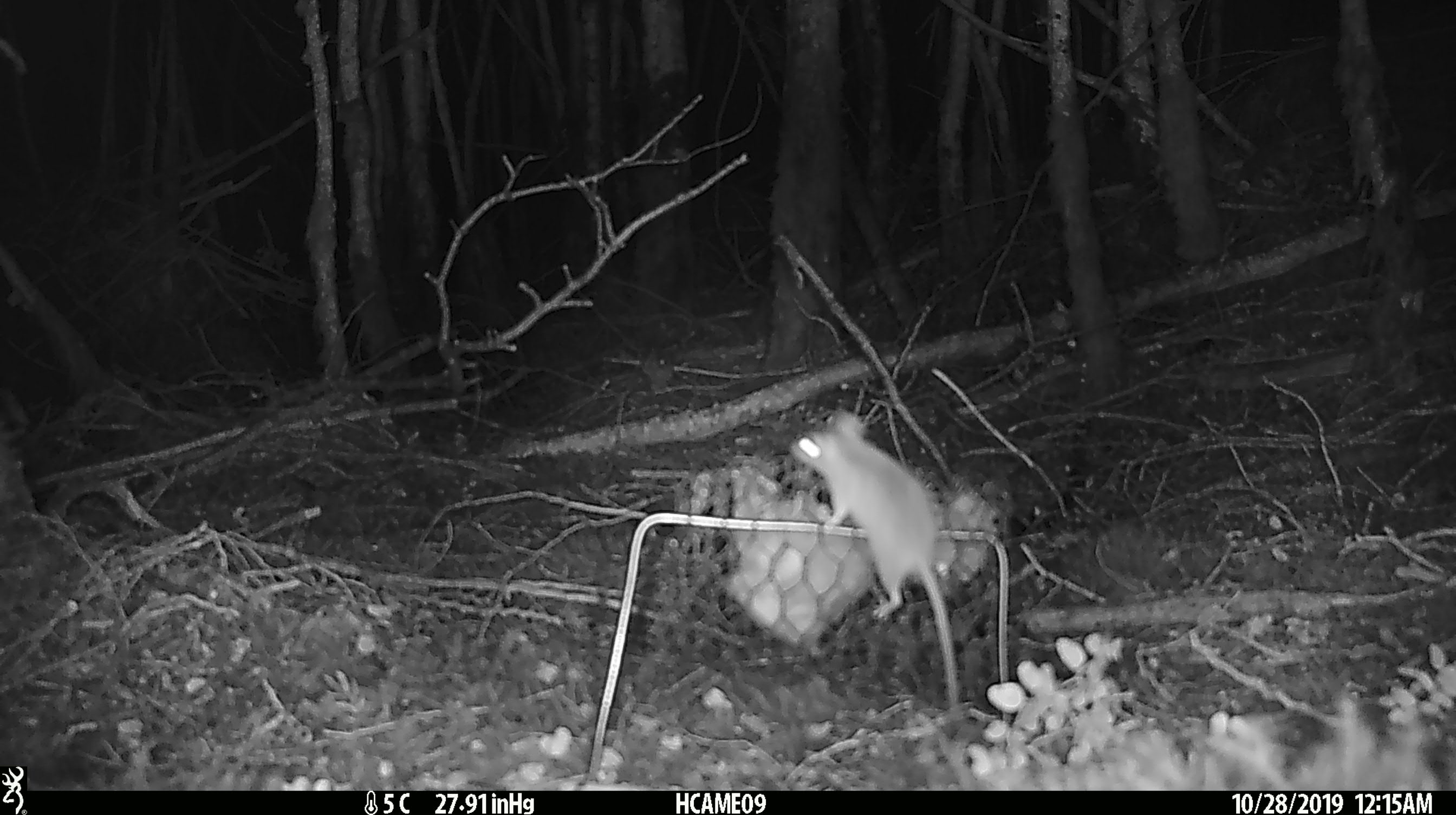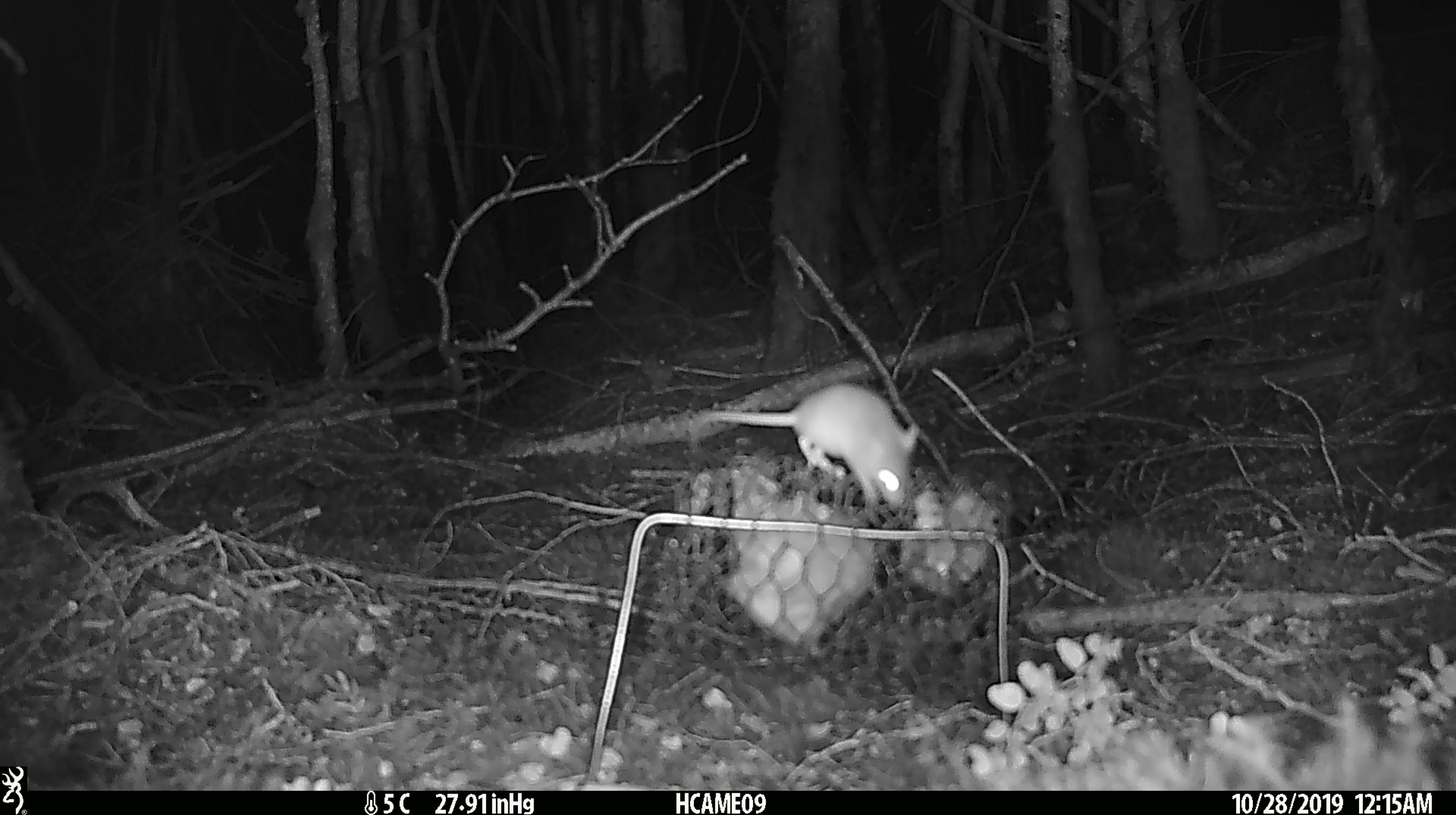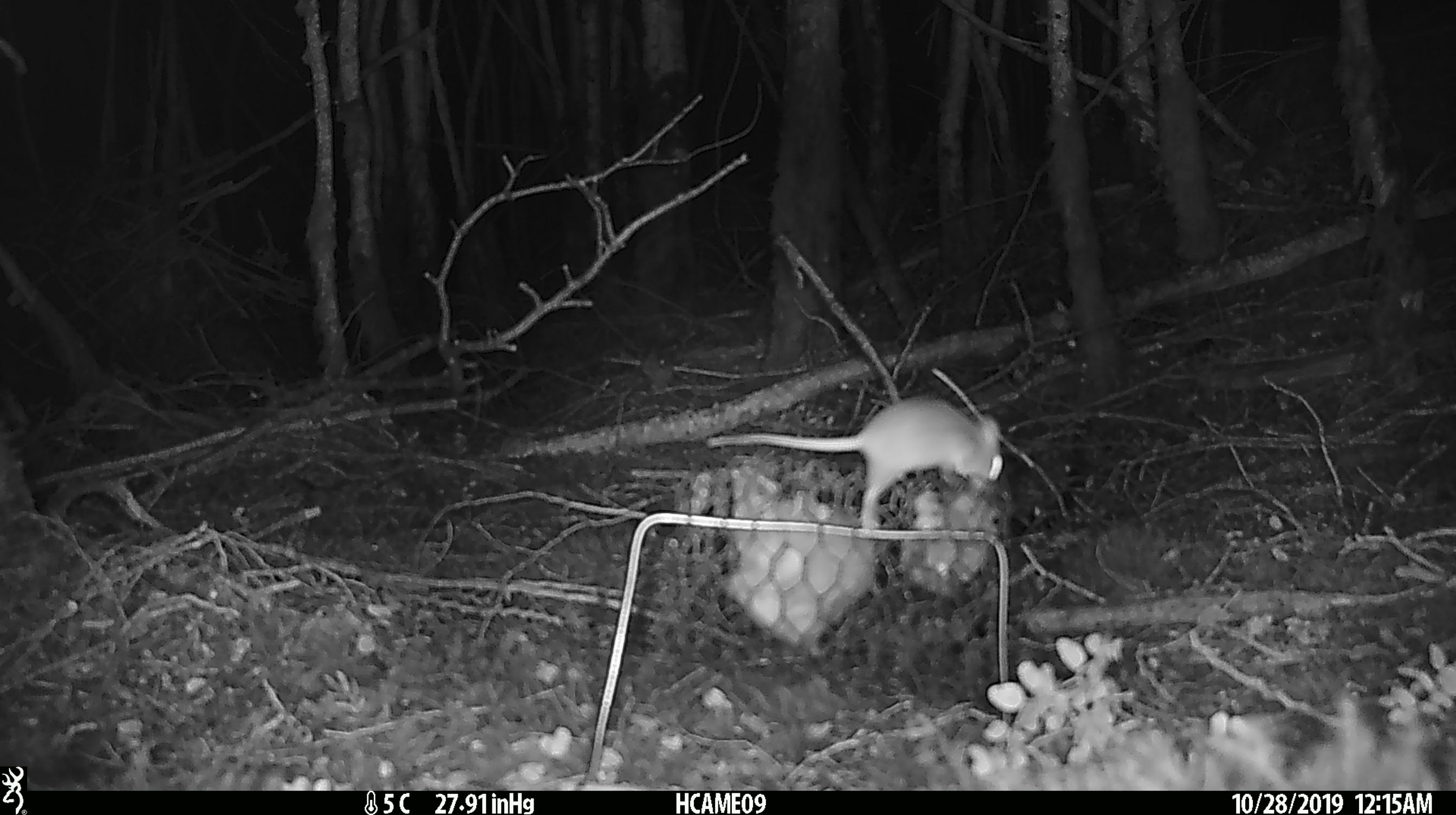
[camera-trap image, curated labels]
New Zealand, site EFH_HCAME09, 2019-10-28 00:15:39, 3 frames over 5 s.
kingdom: Animalia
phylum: Chordata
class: Mammalia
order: Rodentia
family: Muridae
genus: Mus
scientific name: Mus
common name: mouse